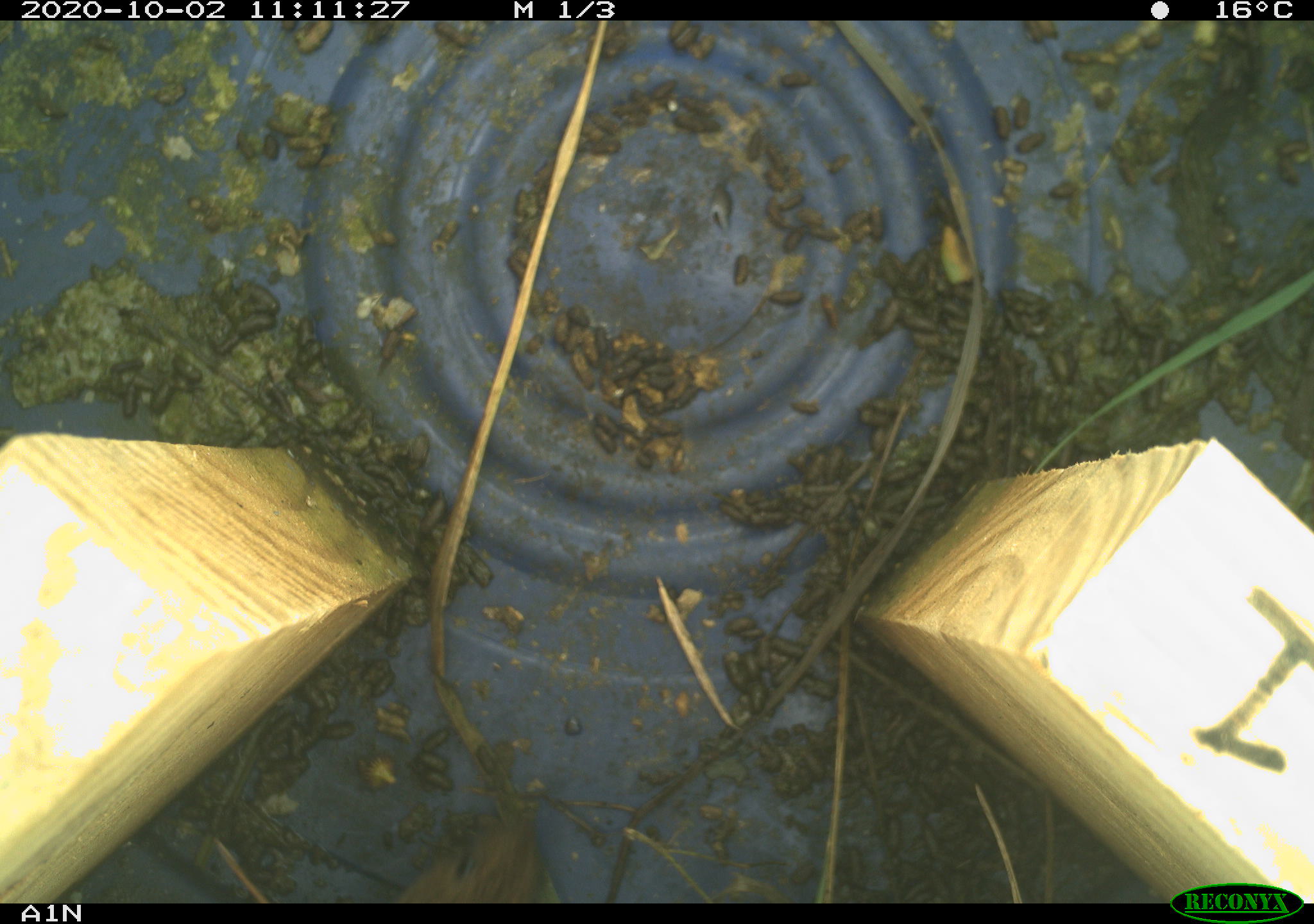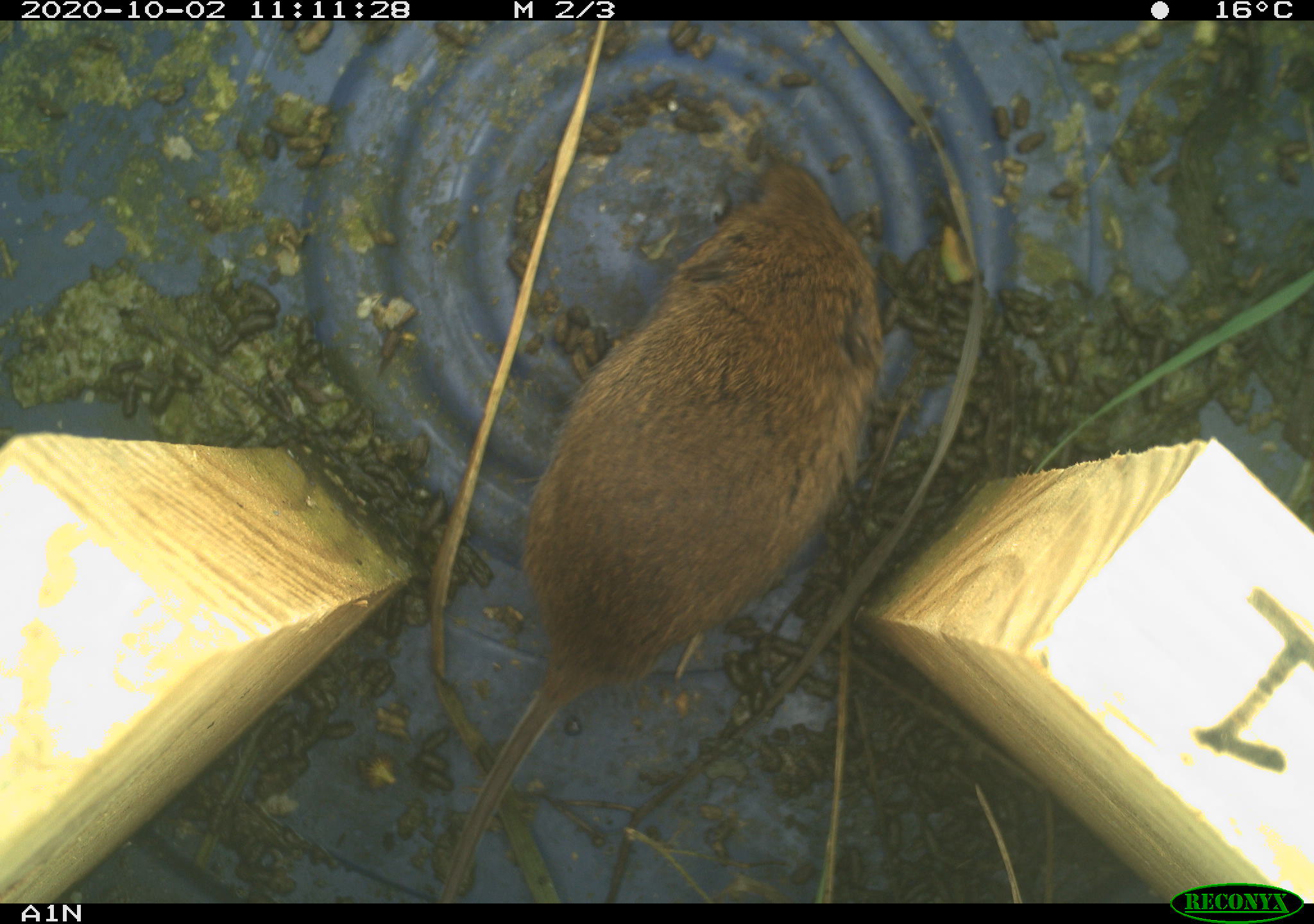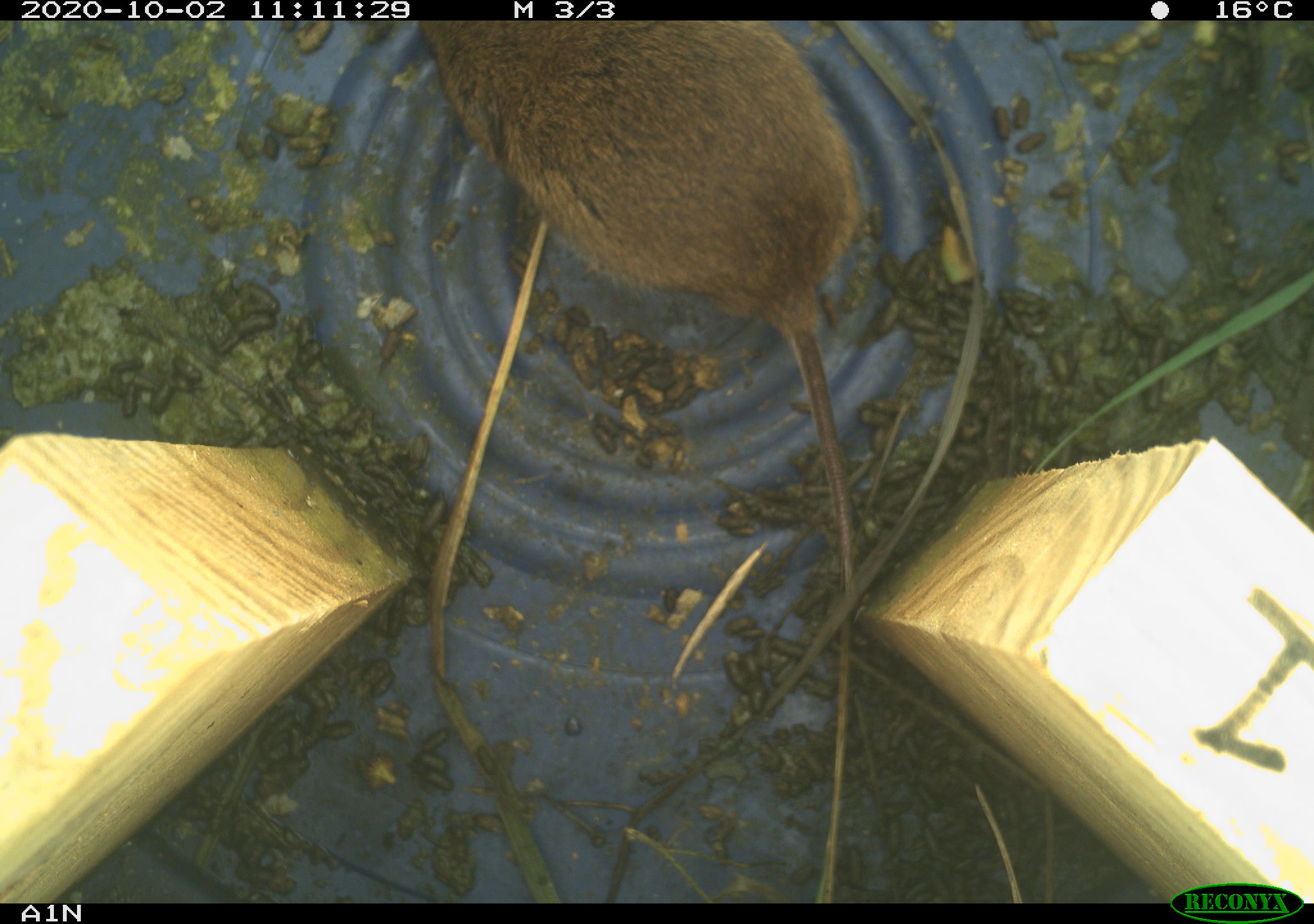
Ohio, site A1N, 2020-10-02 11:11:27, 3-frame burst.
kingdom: Animalia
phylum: Chordata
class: Mammalia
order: Rodentia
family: Cricetidae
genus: Microtus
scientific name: Microtus pennsylvanicus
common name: meadow vole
Meadow vole (Microtus pennsylvanicus).